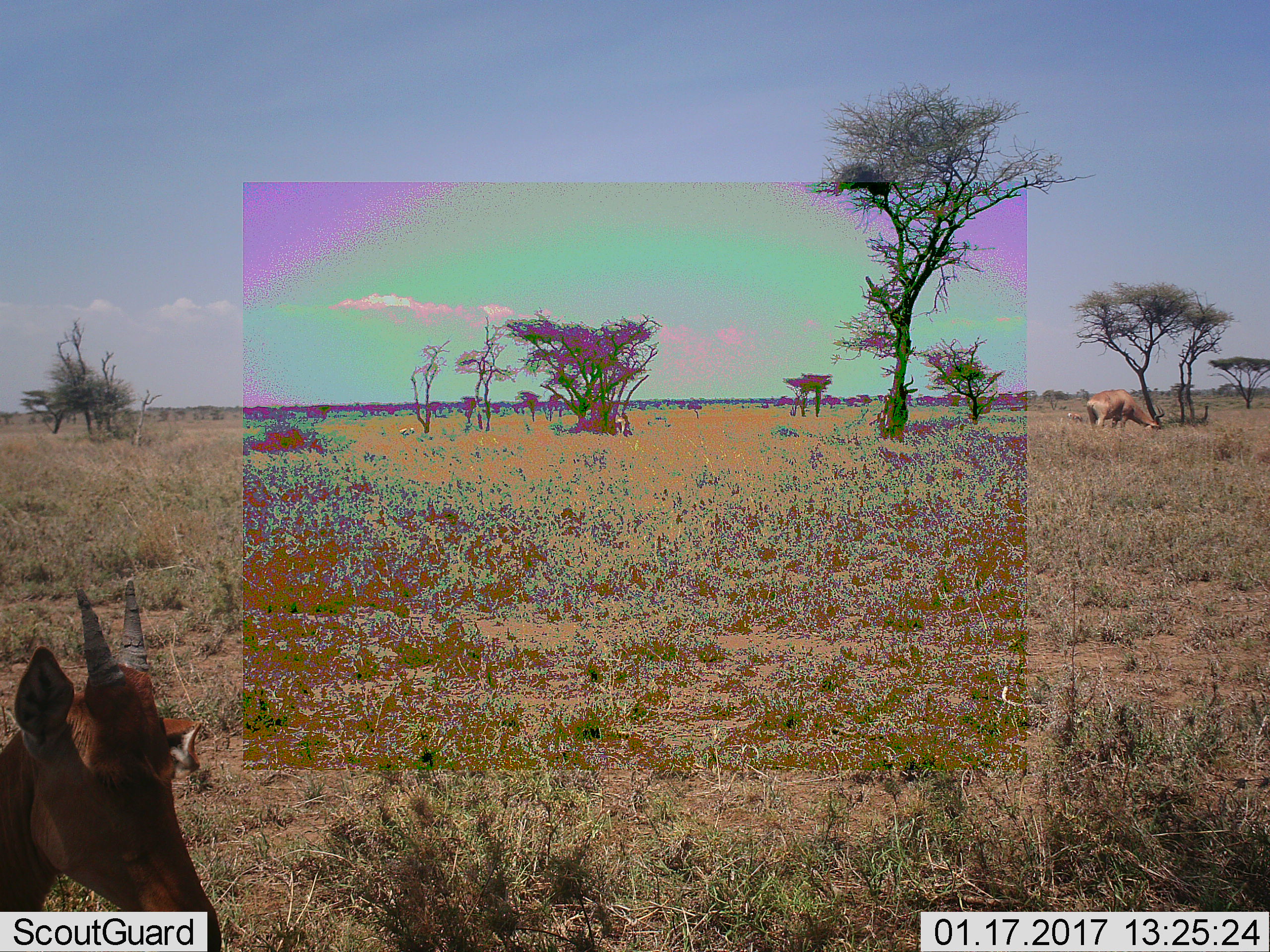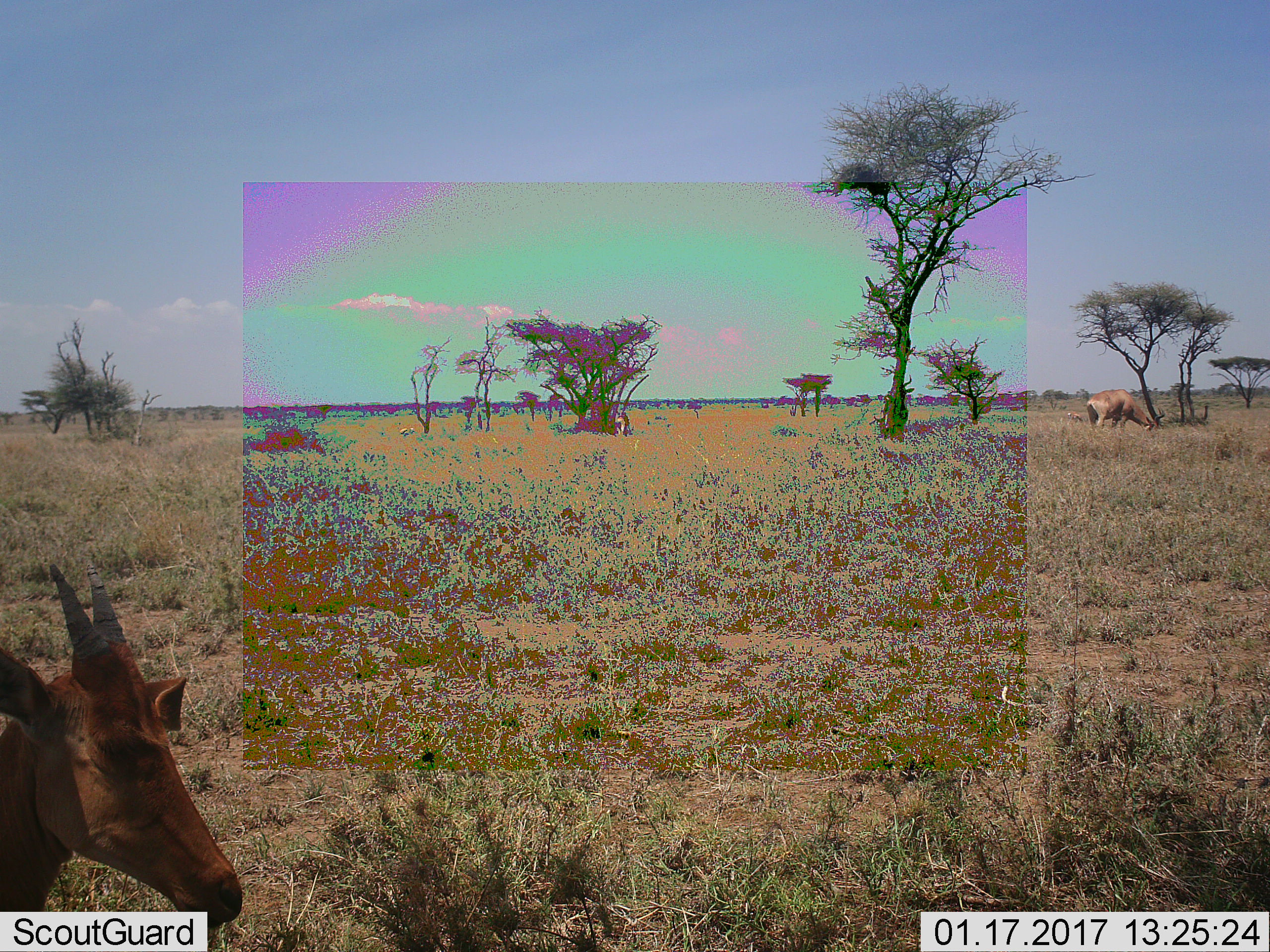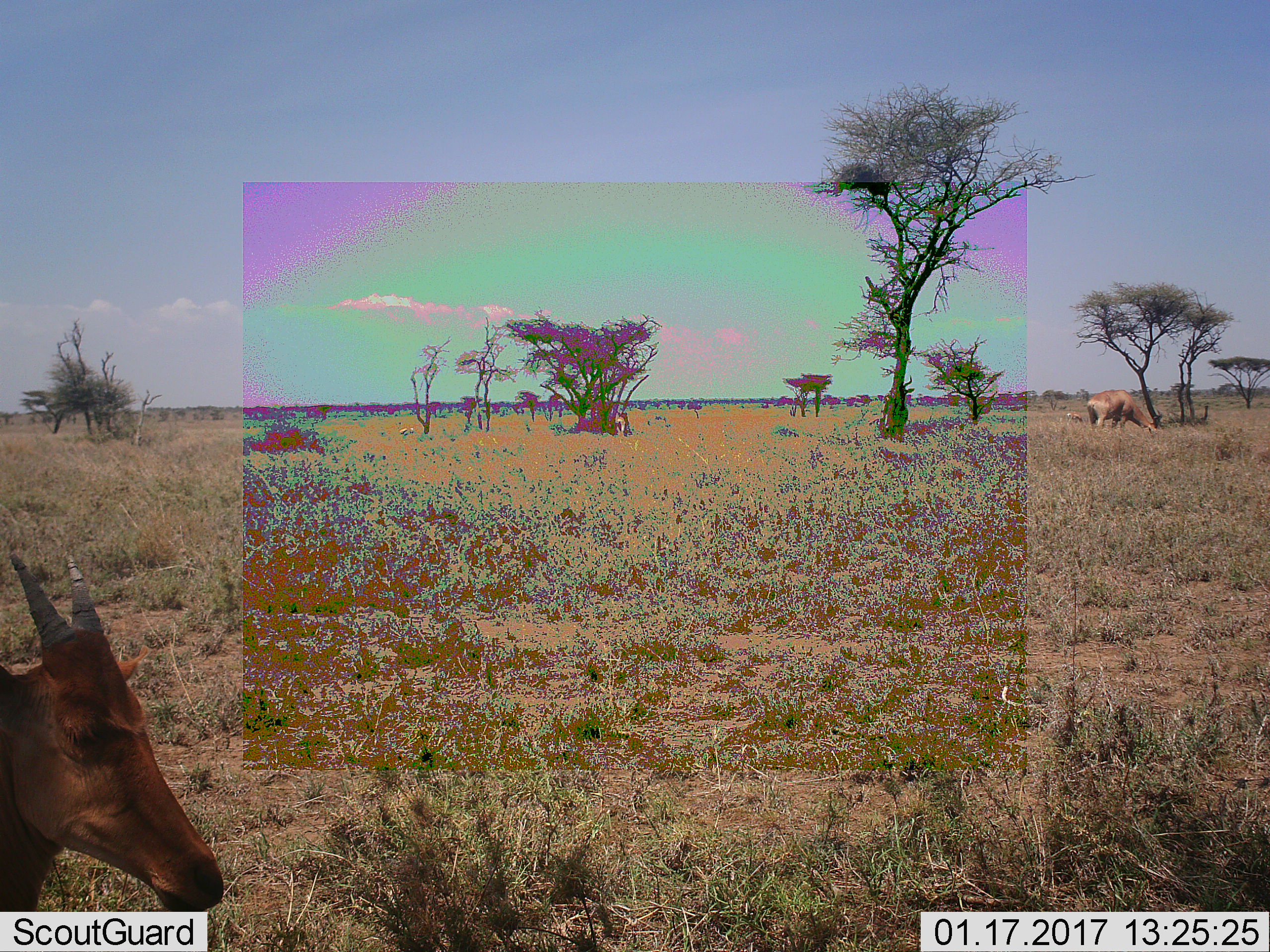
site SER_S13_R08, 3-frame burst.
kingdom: Animalia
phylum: Chordata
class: Mammalia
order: Artiodactyla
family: Bovidae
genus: Alcelaphus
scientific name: Alcelaphus buselaphus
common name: hartebeest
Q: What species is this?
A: Hartebeest (Alcelaphus buselaphus).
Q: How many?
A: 3.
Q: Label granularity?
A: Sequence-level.